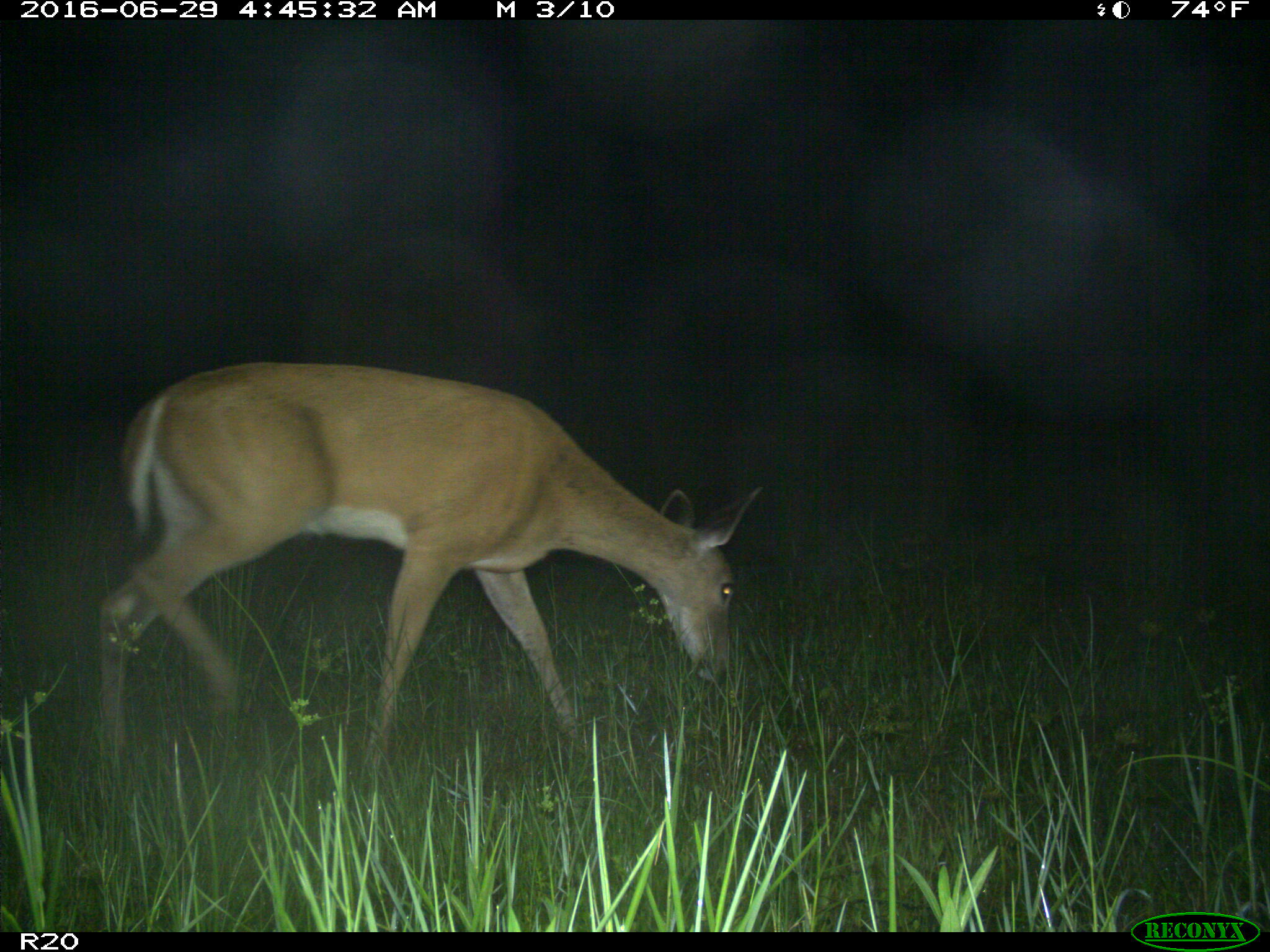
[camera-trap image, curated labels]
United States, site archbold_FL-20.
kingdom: Animalia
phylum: Chordata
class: Mammalia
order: Artiodactyla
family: Cervidae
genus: Odocoileus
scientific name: Odocoileus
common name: deer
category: unidentified deer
Unidentified deer (deer) (Odocoileus).